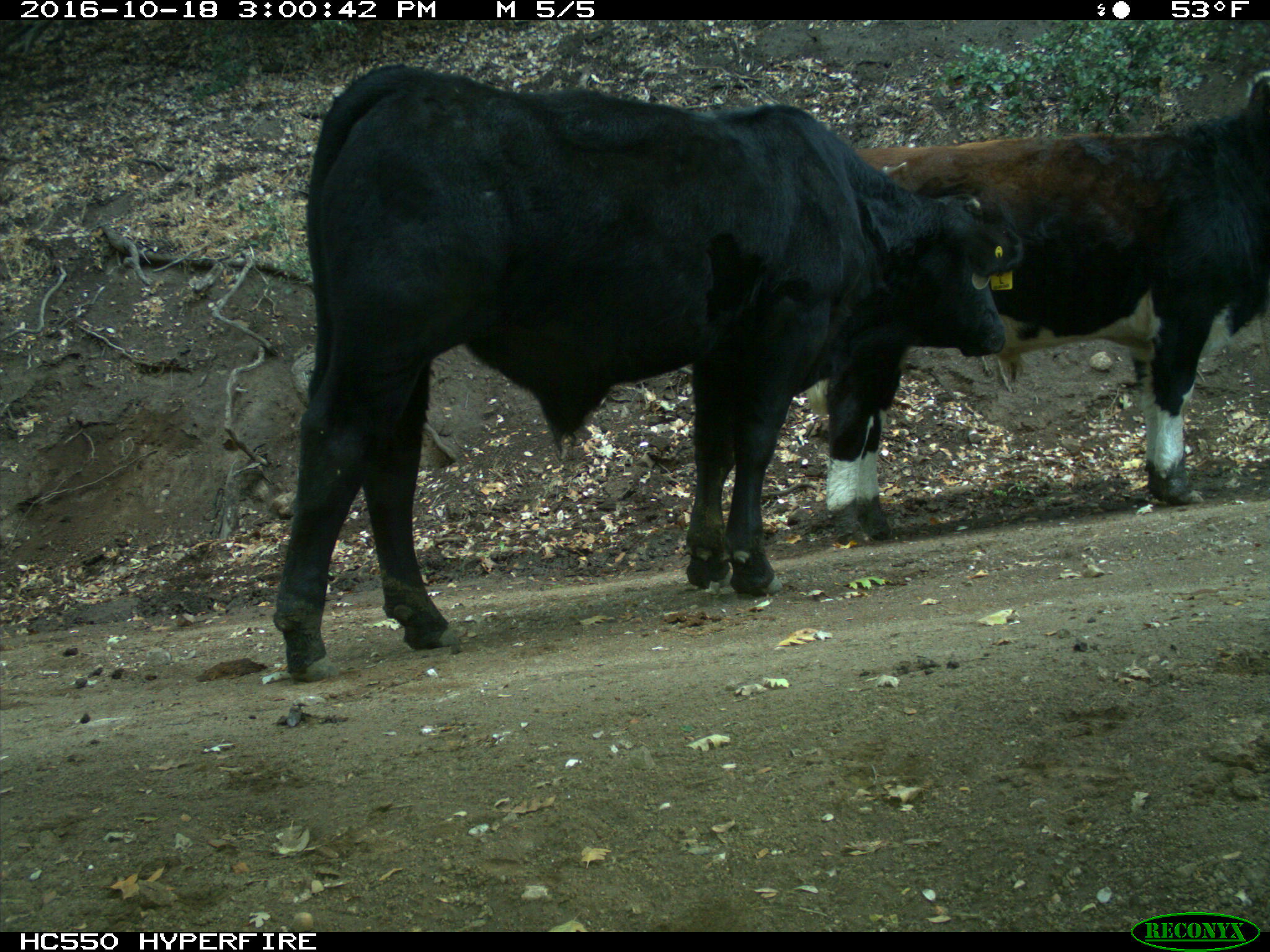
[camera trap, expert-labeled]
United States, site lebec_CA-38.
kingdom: Animalia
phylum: Chordata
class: Mammalia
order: Artiodactyla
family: Bovidae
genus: Bos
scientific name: Bos taurus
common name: domestic cow